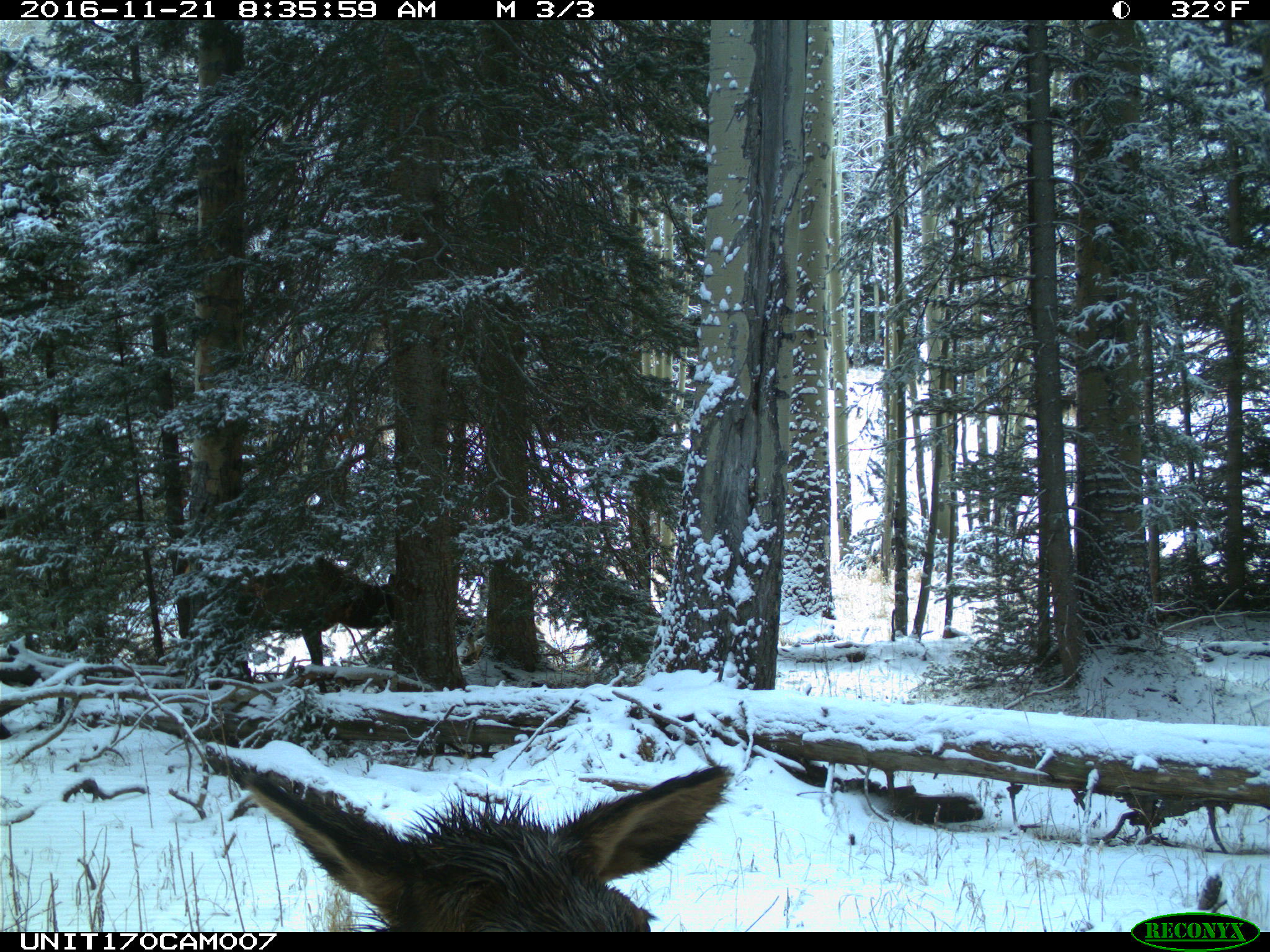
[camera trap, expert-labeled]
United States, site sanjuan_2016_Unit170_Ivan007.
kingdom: Animalia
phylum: Chordata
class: Mammalia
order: Artiodactyla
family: Cervidae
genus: Cervus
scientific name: Cervus elaphus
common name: red deer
Cervus elaphus (red deer).